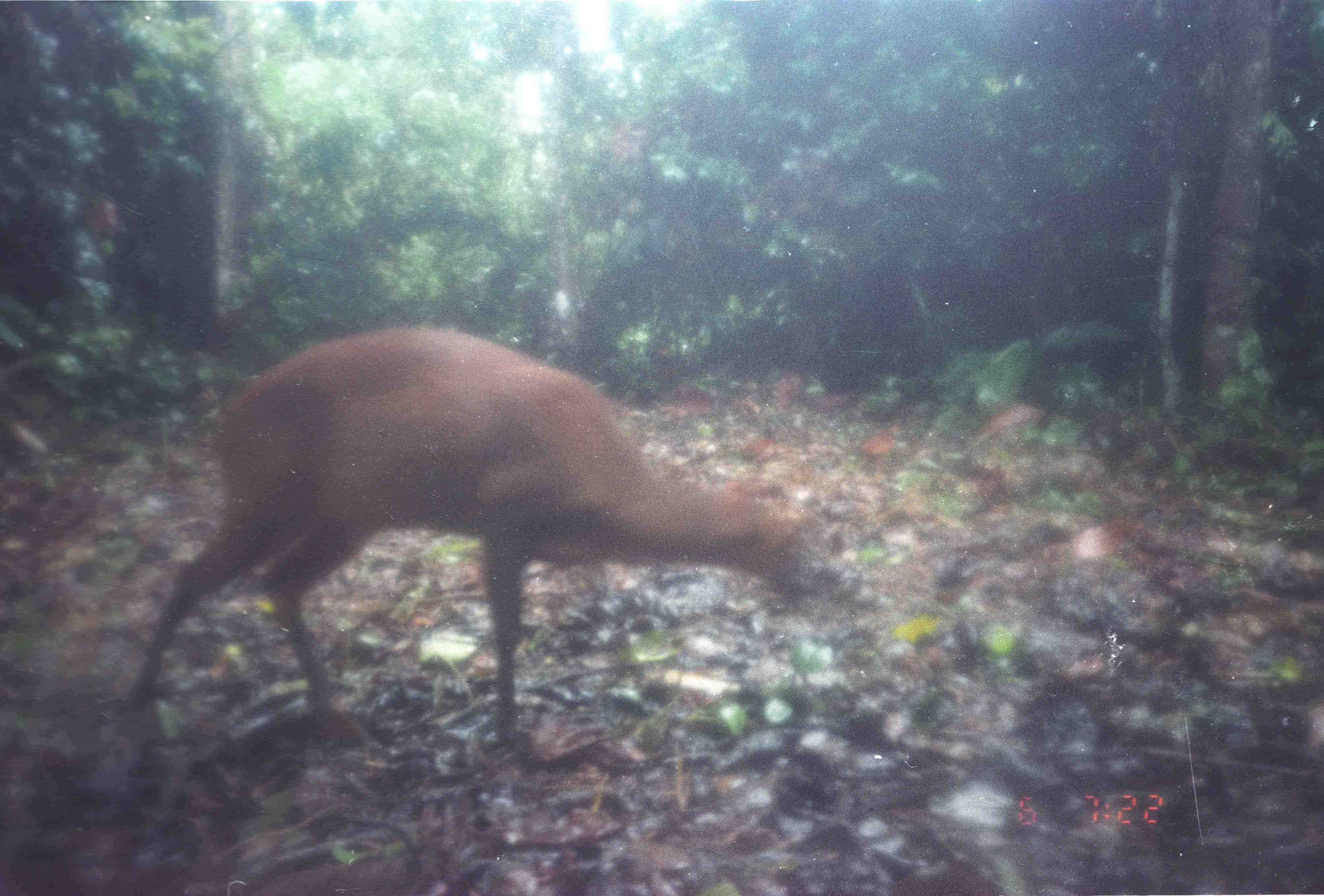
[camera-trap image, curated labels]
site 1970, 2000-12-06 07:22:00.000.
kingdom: Animalia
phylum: Chordata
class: Mammalia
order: Artiodactyla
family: Cervidae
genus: Muntiacus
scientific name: Muntiacus muntjak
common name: southern red muntjac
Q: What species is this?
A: Muntiacus muntjak (southern red muntjac).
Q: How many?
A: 1.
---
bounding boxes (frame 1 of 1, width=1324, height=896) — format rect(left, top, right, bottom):
muntiacus muntjak: rect(107, 319, 817, 745)